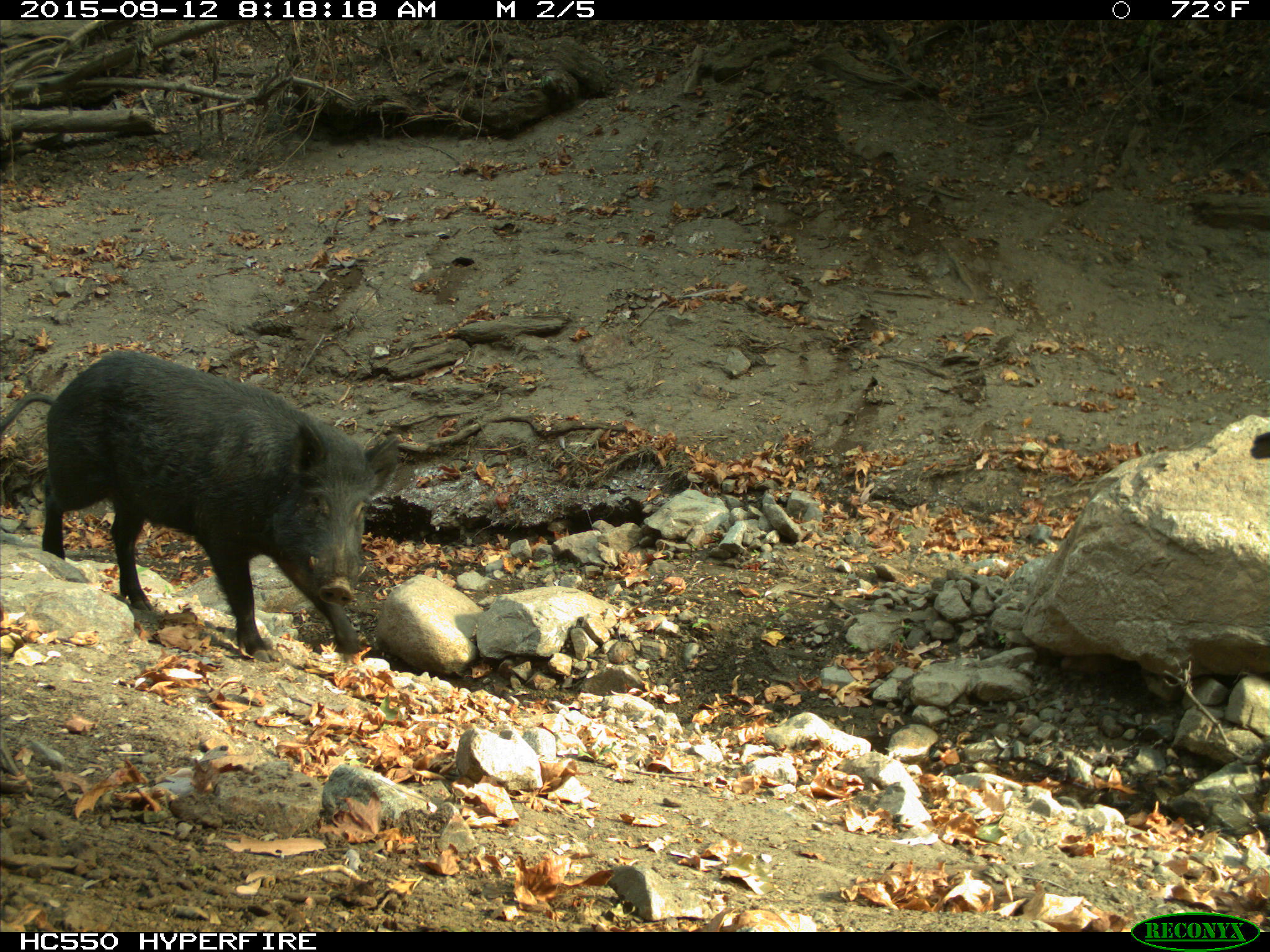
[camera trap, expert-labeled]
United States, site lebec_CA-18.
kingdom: Animalia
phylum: Chordata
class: Mammalia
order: Artiodactyla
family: Suidae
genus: Sus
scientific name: Sus scrofa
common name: wild boar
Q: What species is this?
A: Sus scrofa (wild boar).